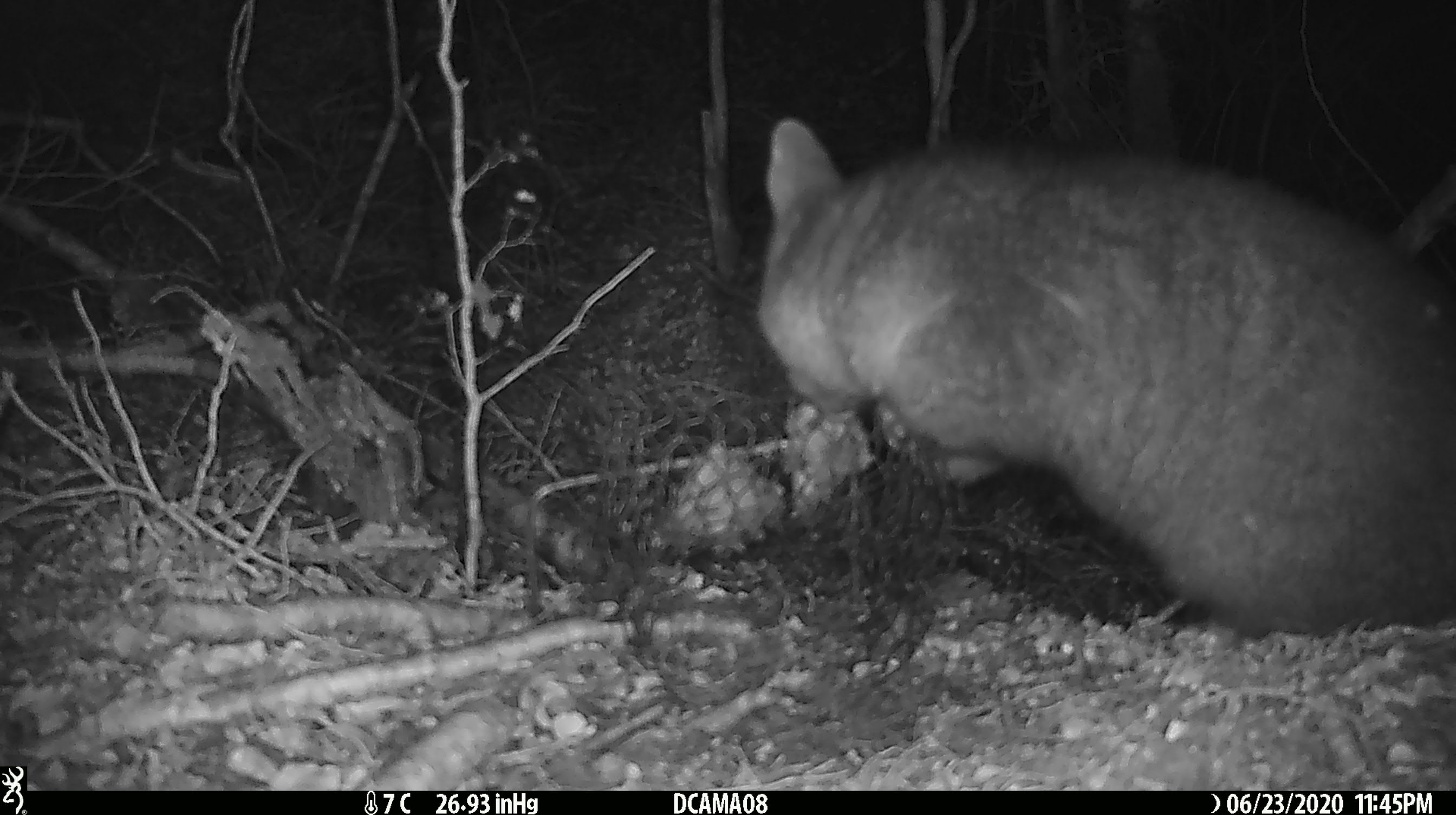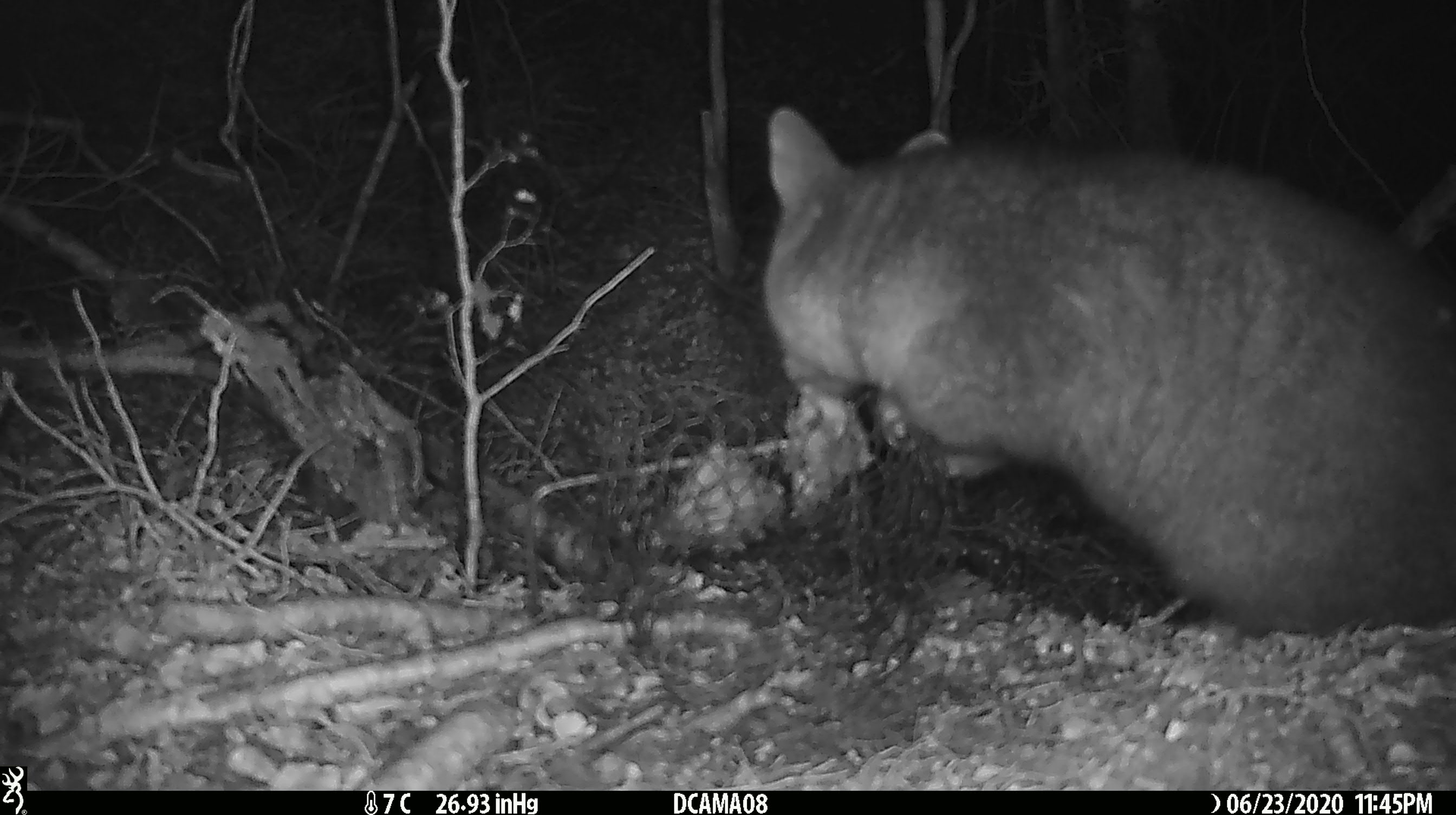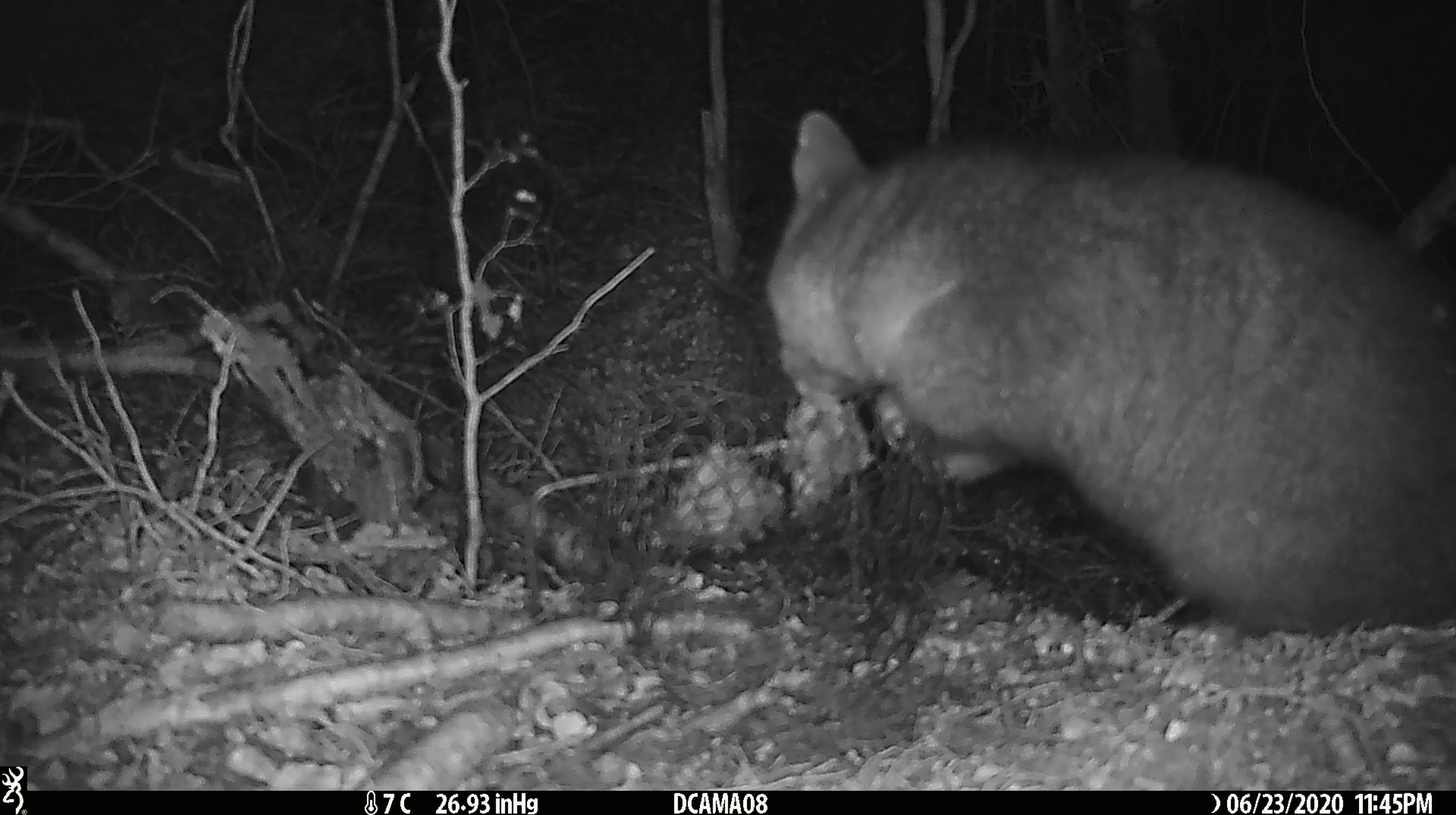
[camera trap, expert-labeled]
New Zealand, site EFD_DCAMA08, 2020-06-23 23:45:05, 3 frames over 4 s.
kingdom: Animalia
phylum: Chordata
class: Mammalia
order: Diprotodontia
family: Phalangeridae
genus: Trichosurus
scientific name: Trichosurus vulpecula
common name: common brushtail possum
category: possum